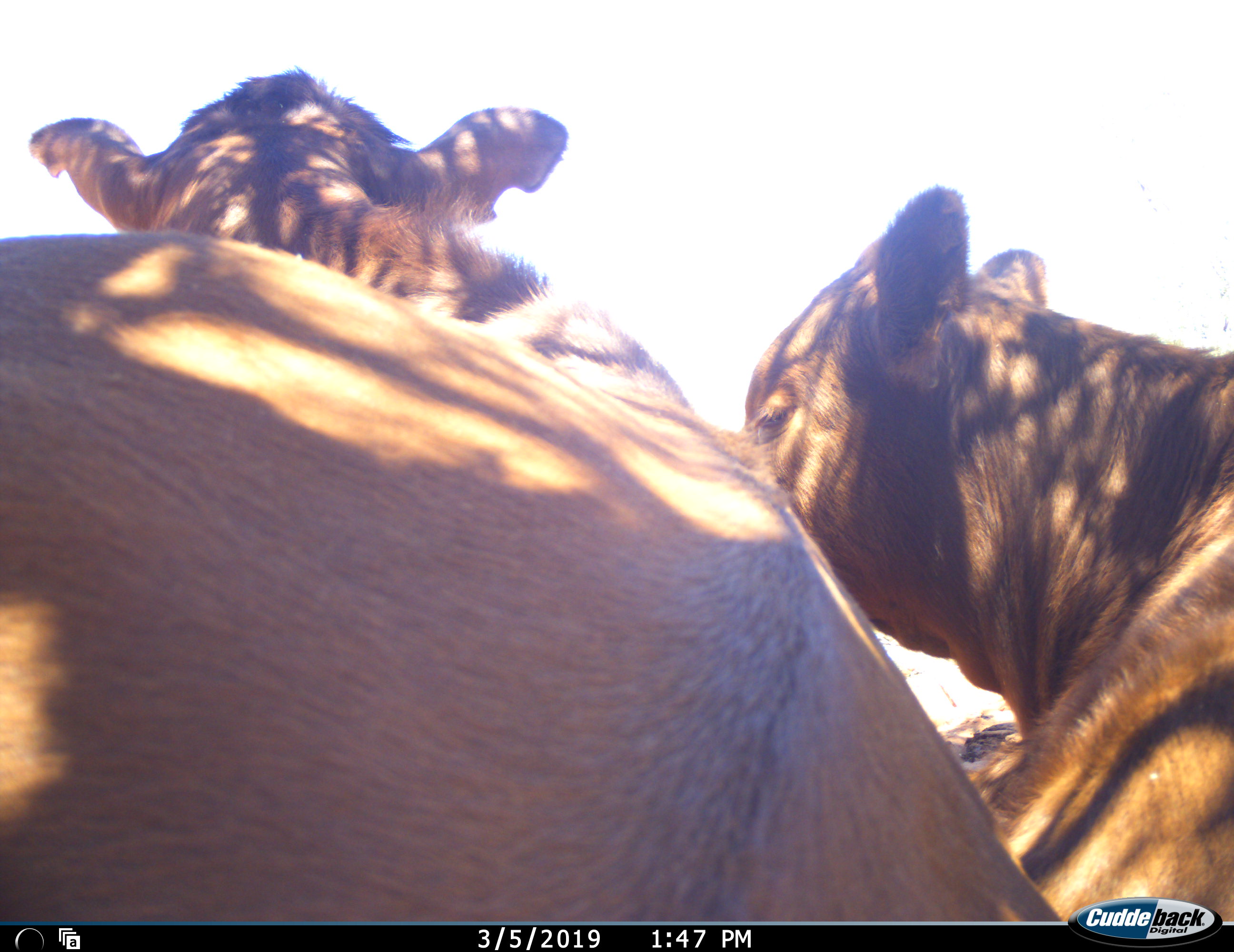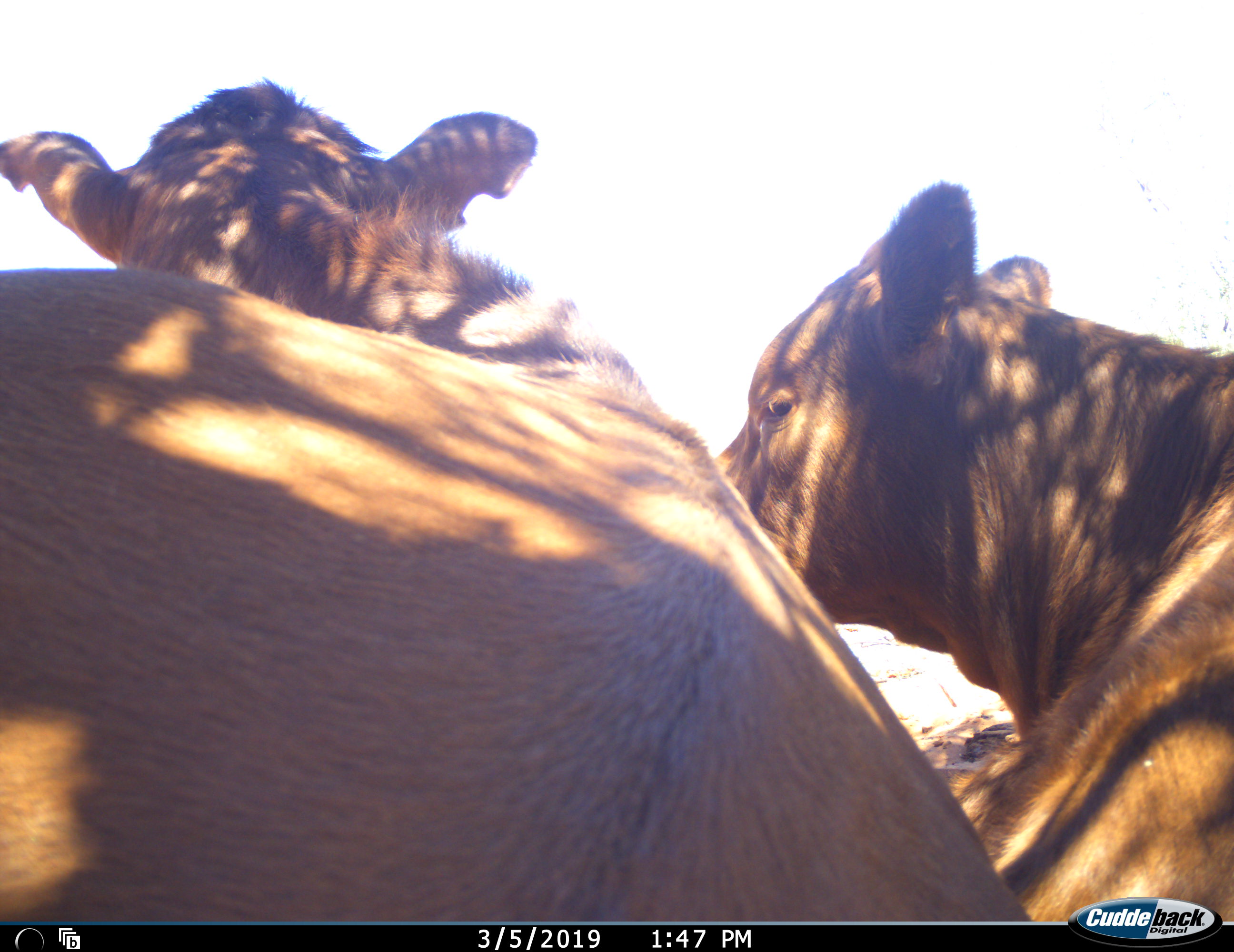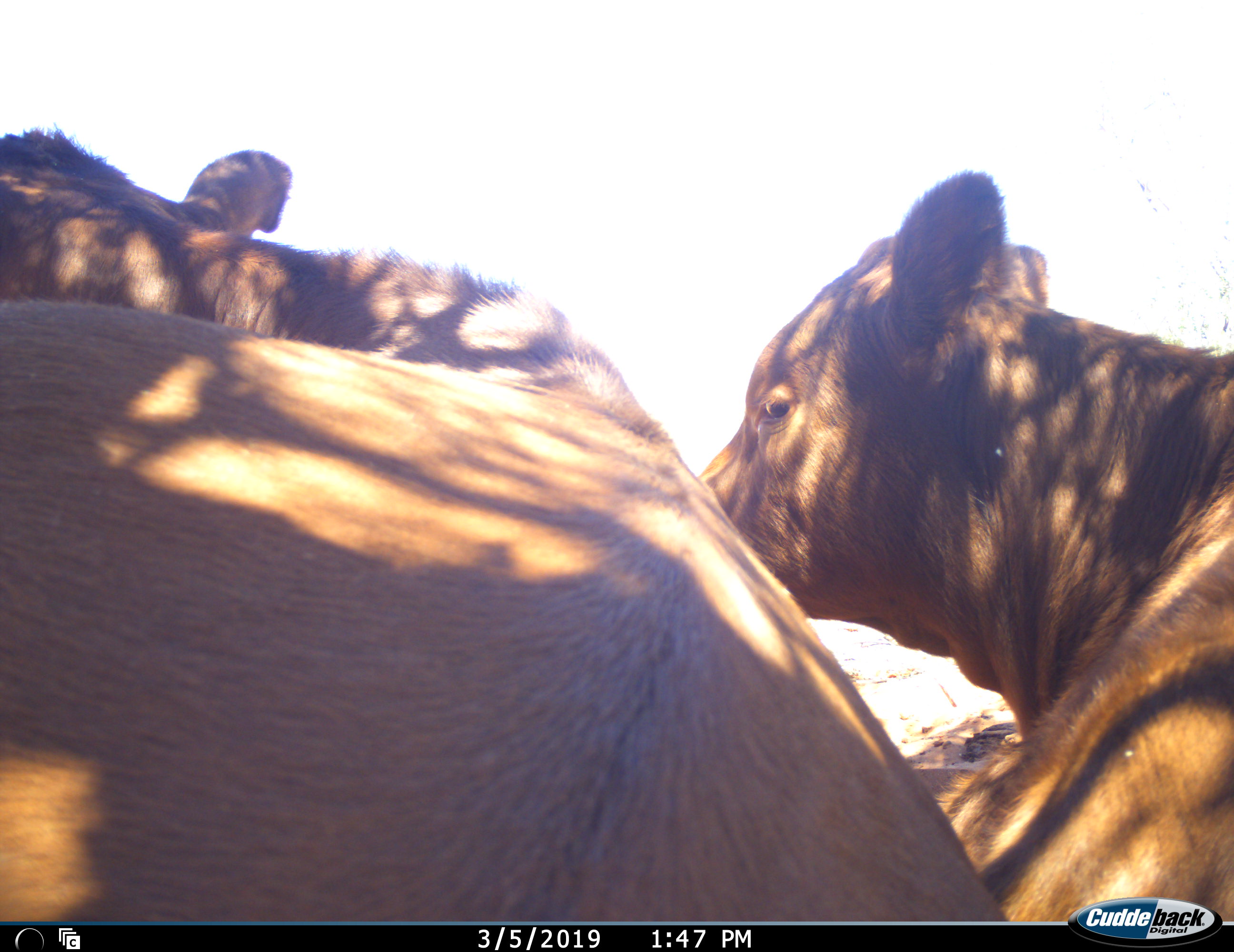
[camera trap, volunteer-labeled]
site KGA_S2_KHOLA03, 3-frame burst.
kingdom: Animalia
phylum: Chordata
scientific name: Vertebrata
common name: domestic animal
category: domesticanimal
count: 2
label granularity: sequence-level